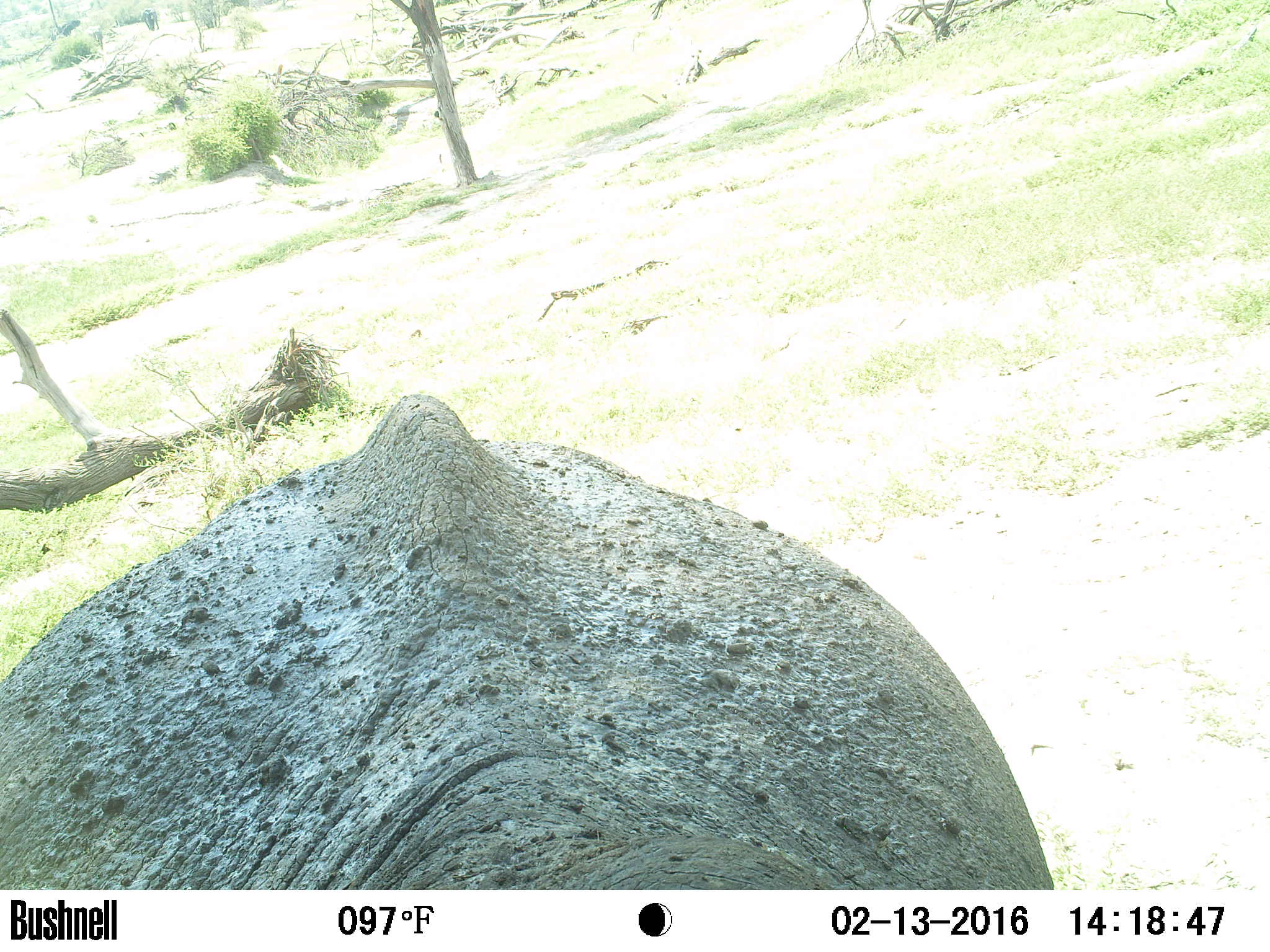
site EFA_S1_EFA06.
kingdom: Animalia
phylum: Chordata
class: Mammalia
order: Proboscidea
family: Elephantidae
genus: Loxodonta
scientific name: Loxodonta africana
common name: african bush elephant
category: elephant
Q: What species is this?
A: Elephant (african bush elephant) (Loxodonta africana).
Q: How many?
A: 1.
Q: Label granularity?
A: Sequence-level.